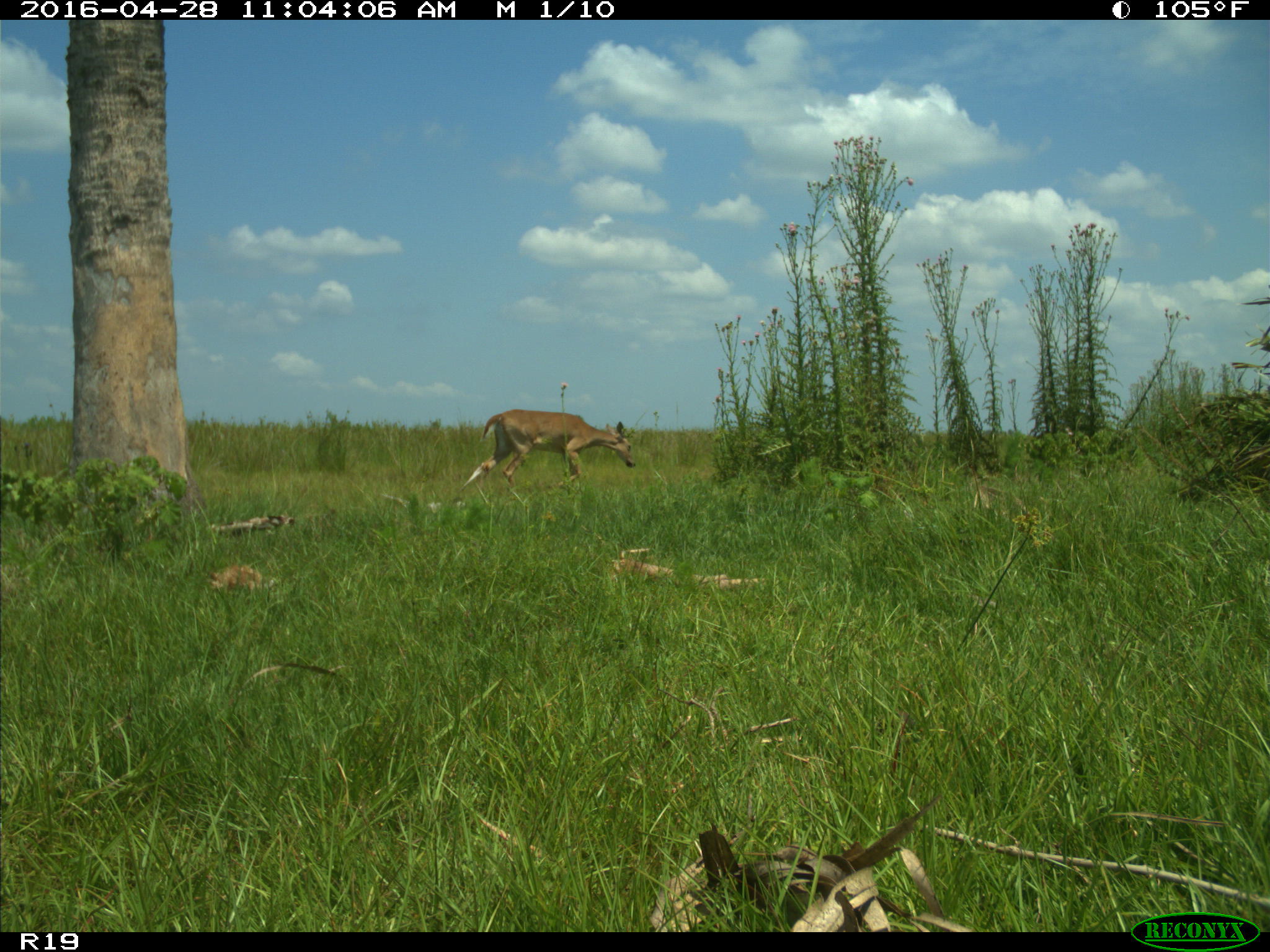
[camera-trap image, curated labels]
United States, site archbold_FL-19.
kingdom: Animalia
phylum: Chordata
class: Mammalia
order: Artiodactyla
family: Cervidae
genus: Odocoileus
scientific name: Odocoileus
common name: deer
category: unidentified deer